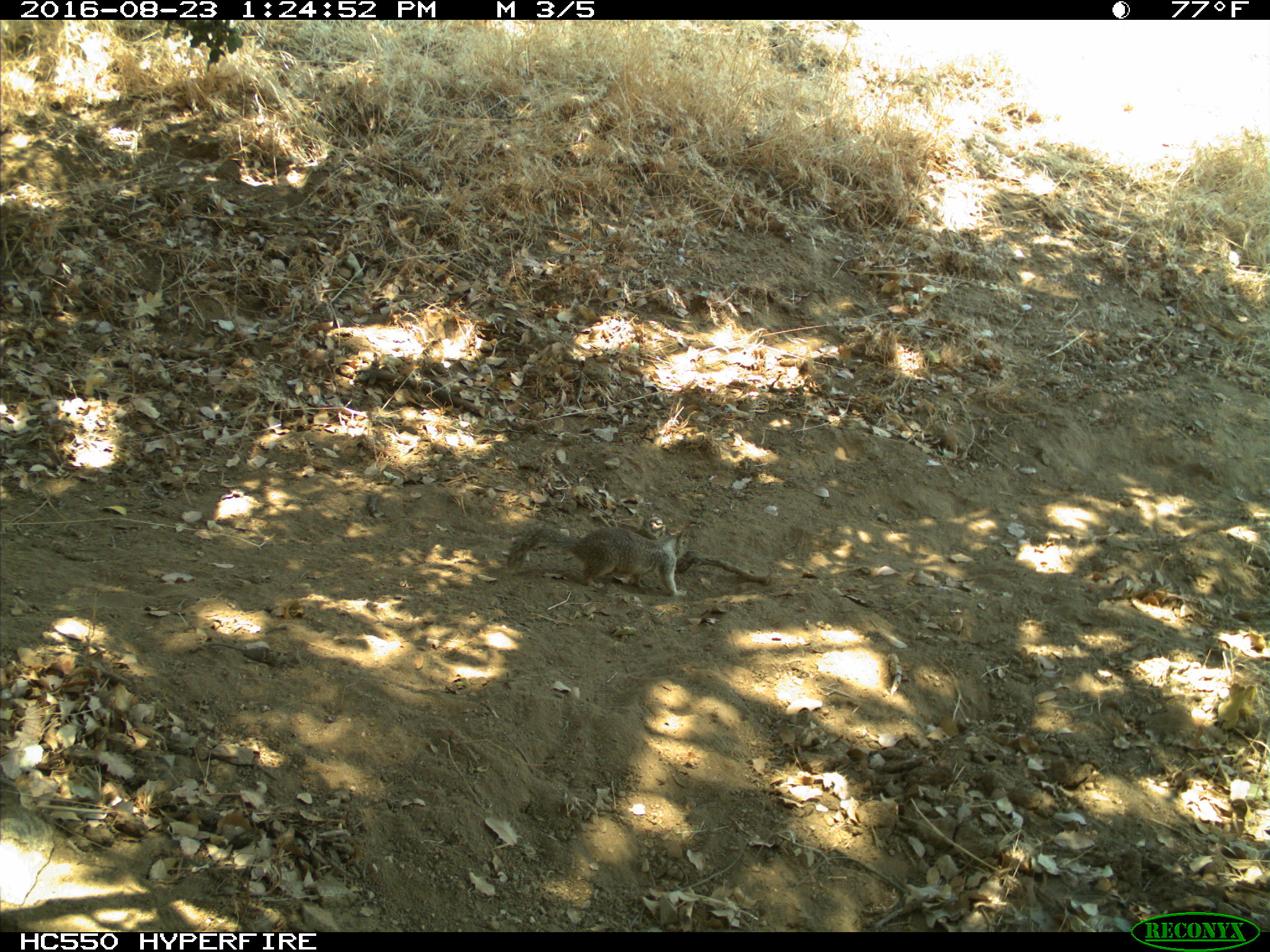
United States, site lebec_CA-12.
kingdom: Animalia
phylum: Chordata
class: Mammalia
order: Rodentia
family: Sciuridae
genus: Otospermophilus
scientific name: Otospermophilus beecheyi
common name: california ground squirrel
Otospermophilus beecheyi (california ground squirrel).